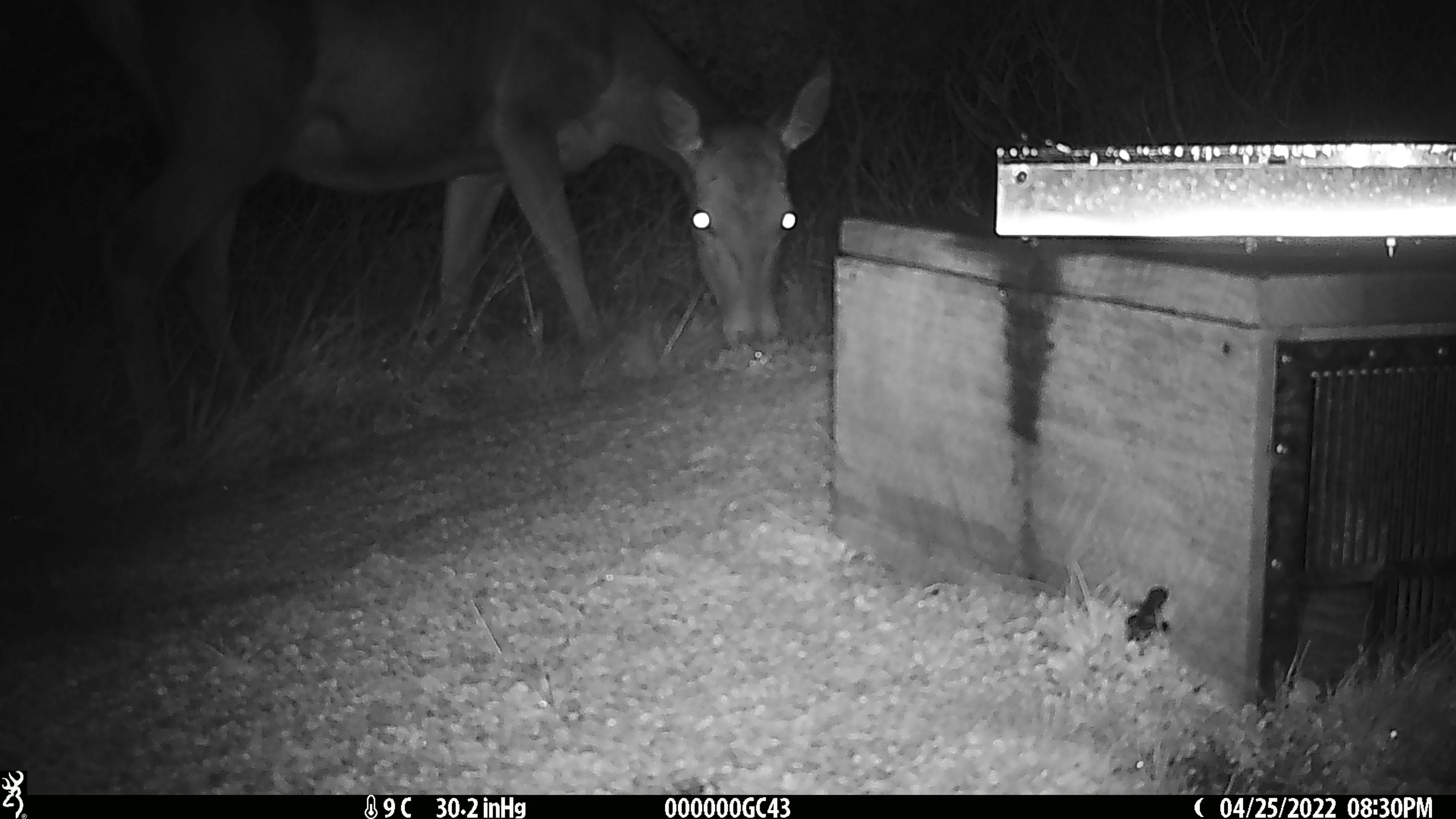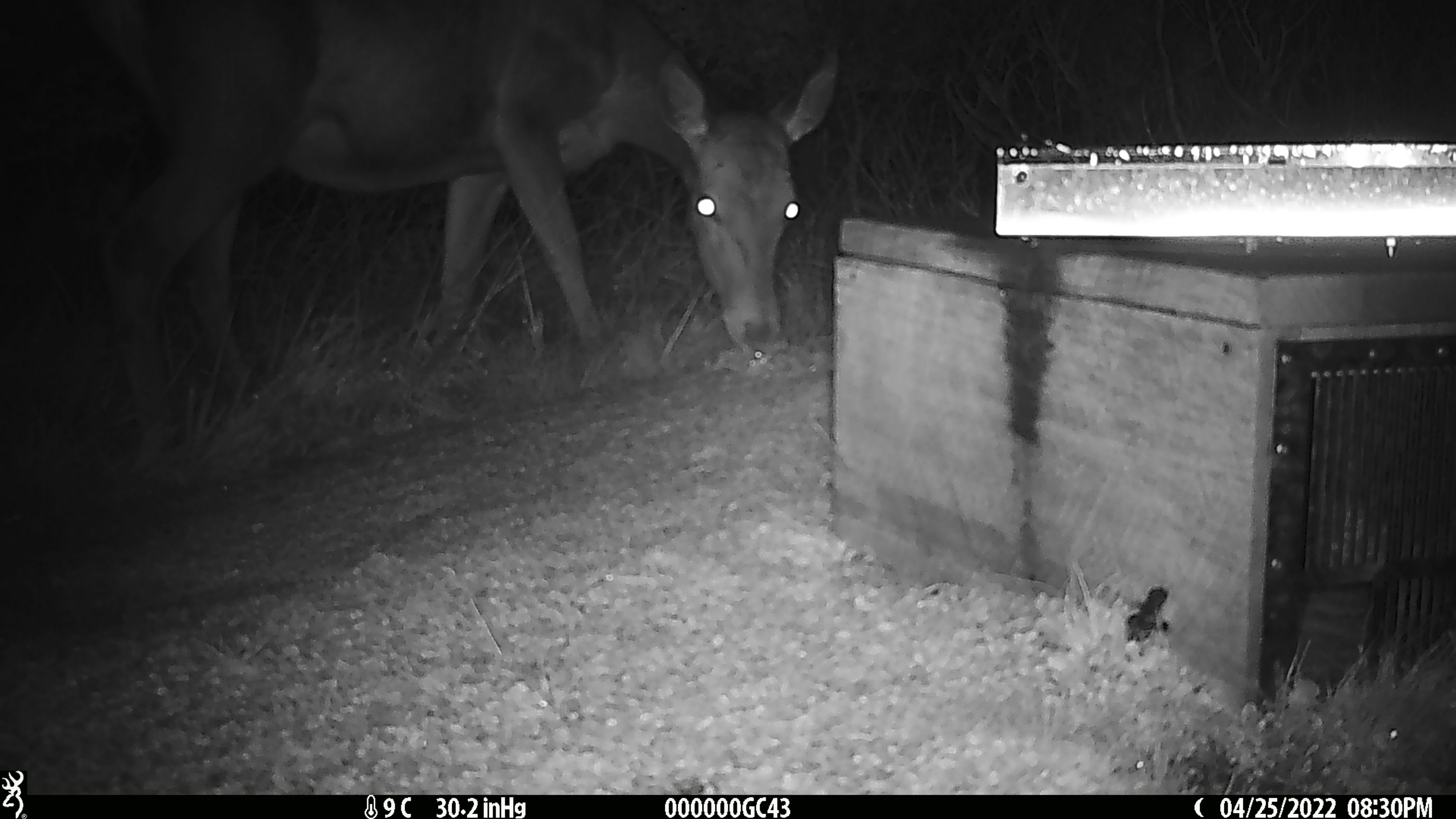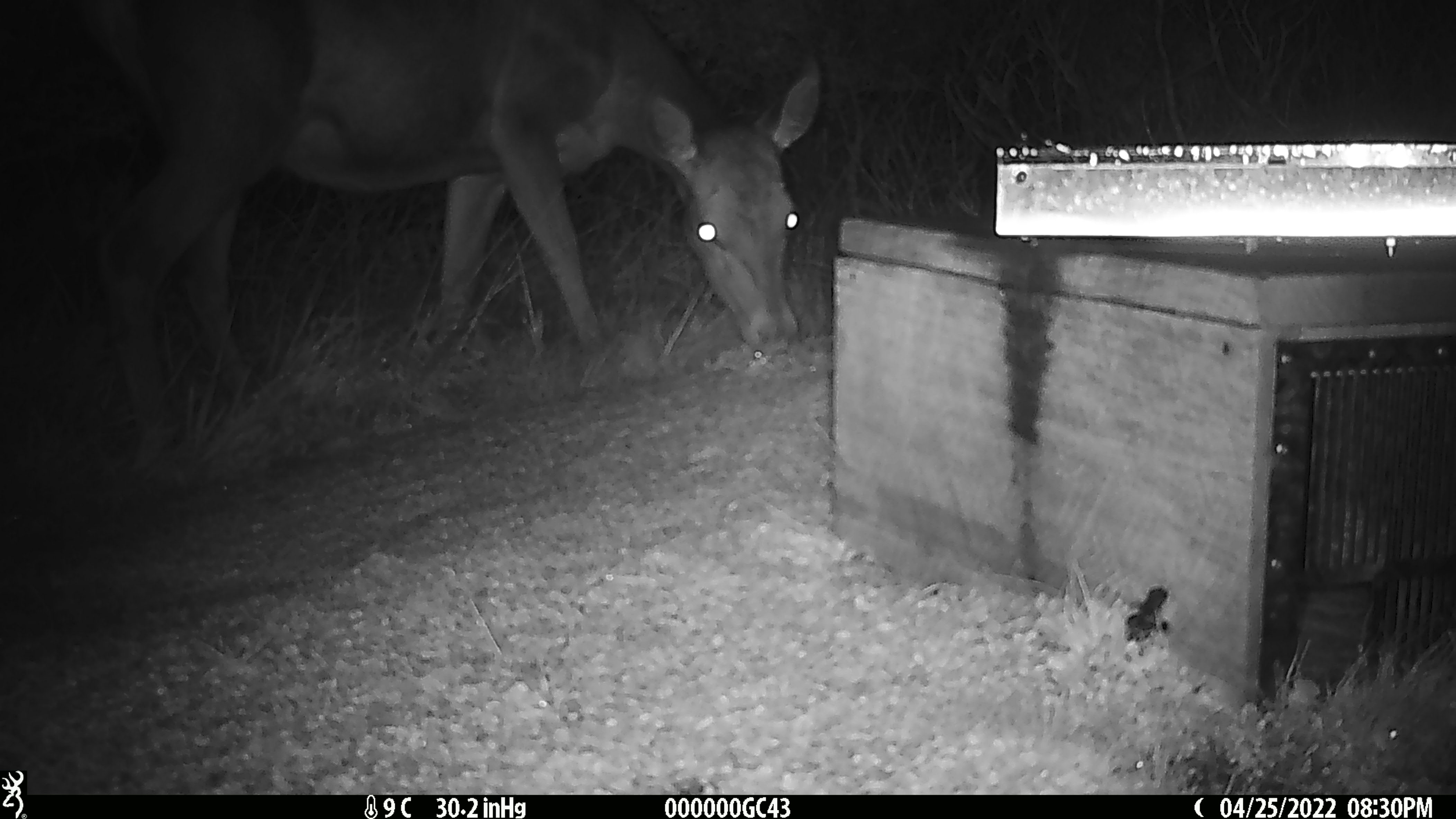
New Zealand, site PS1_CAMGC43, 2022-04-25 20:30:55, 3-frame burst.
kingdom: Animalia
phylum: Chordata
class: Mammalia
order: Artiodactyla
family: Cervidae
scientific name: Cervidae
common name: deer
Deer (Cervidae).